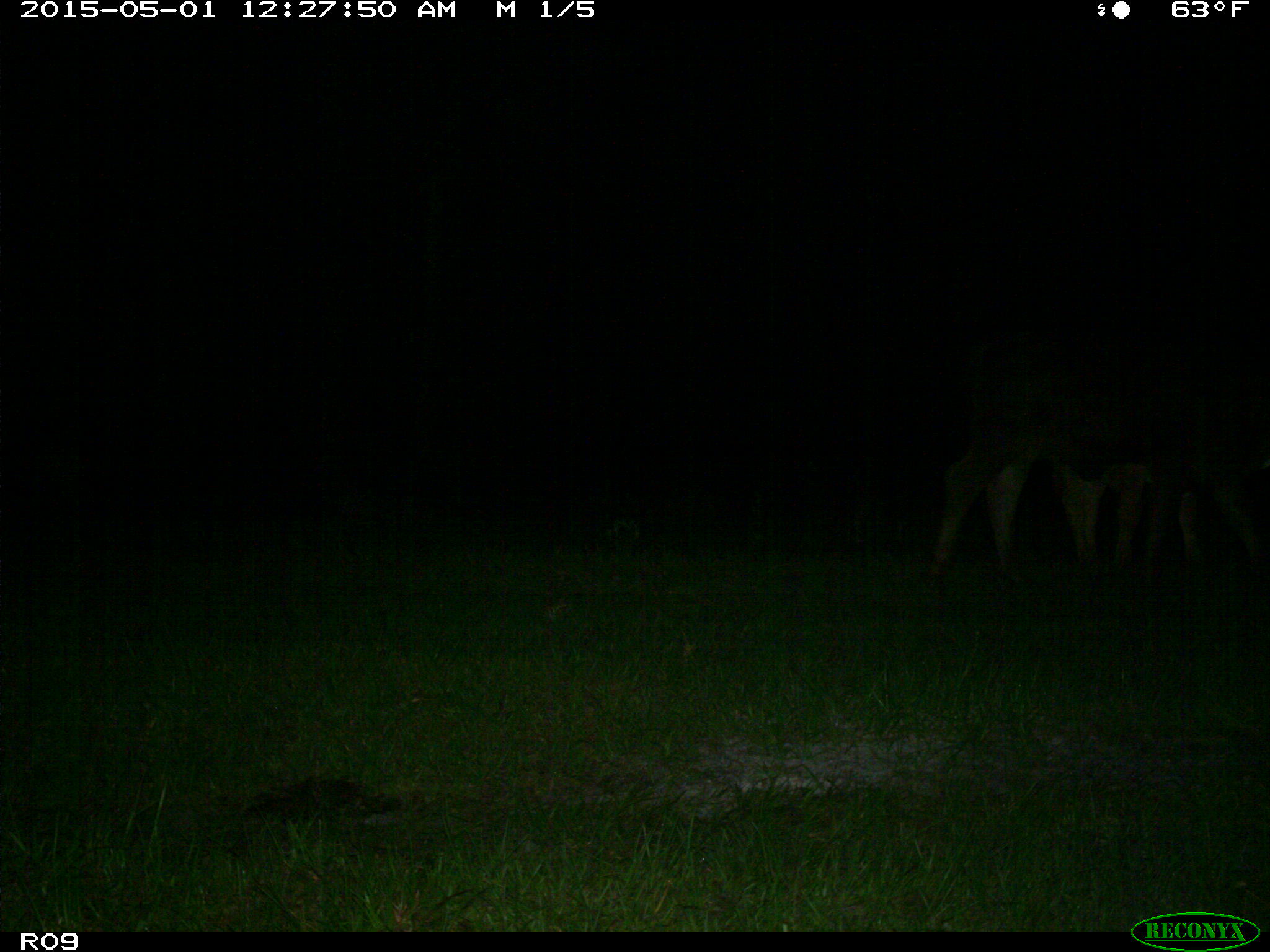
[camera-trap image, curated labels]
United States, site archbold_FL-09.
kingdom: Animalia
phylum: Chordata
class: Mammalia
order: Artiodactyla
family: Bovidae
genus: Bos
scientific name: Bos taurus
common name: domestic cow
Bos taurus (domestic cow).